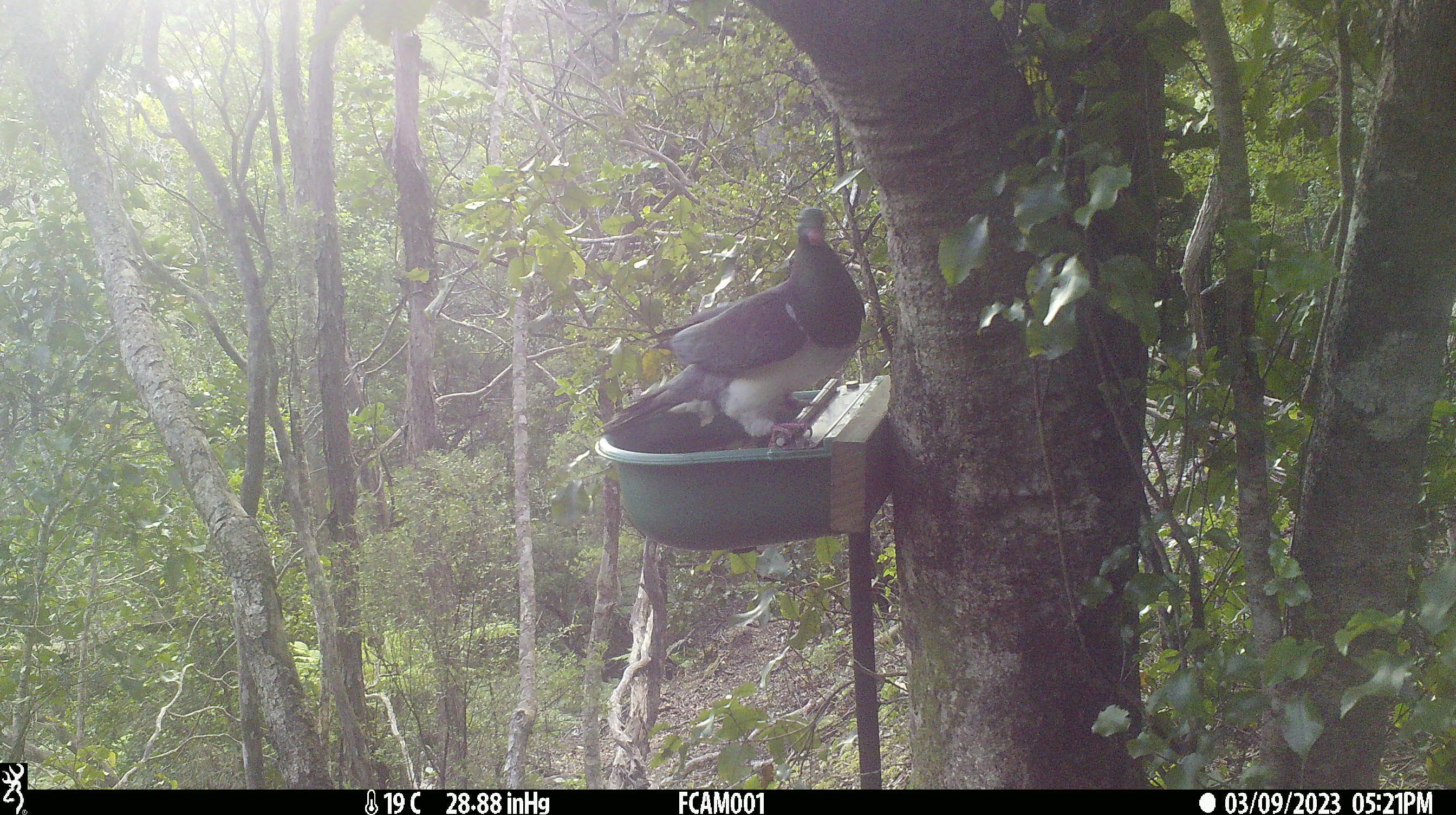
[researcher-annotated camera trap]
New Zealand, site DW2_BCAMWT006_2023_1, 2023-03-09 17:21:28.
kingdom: Animalia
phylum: Chordata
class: Aves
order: Columbiformes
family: Columbidae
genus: Hemiphaga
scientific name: Hemiphaga novaeseelandiae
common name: new zealand pigeon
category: kereru